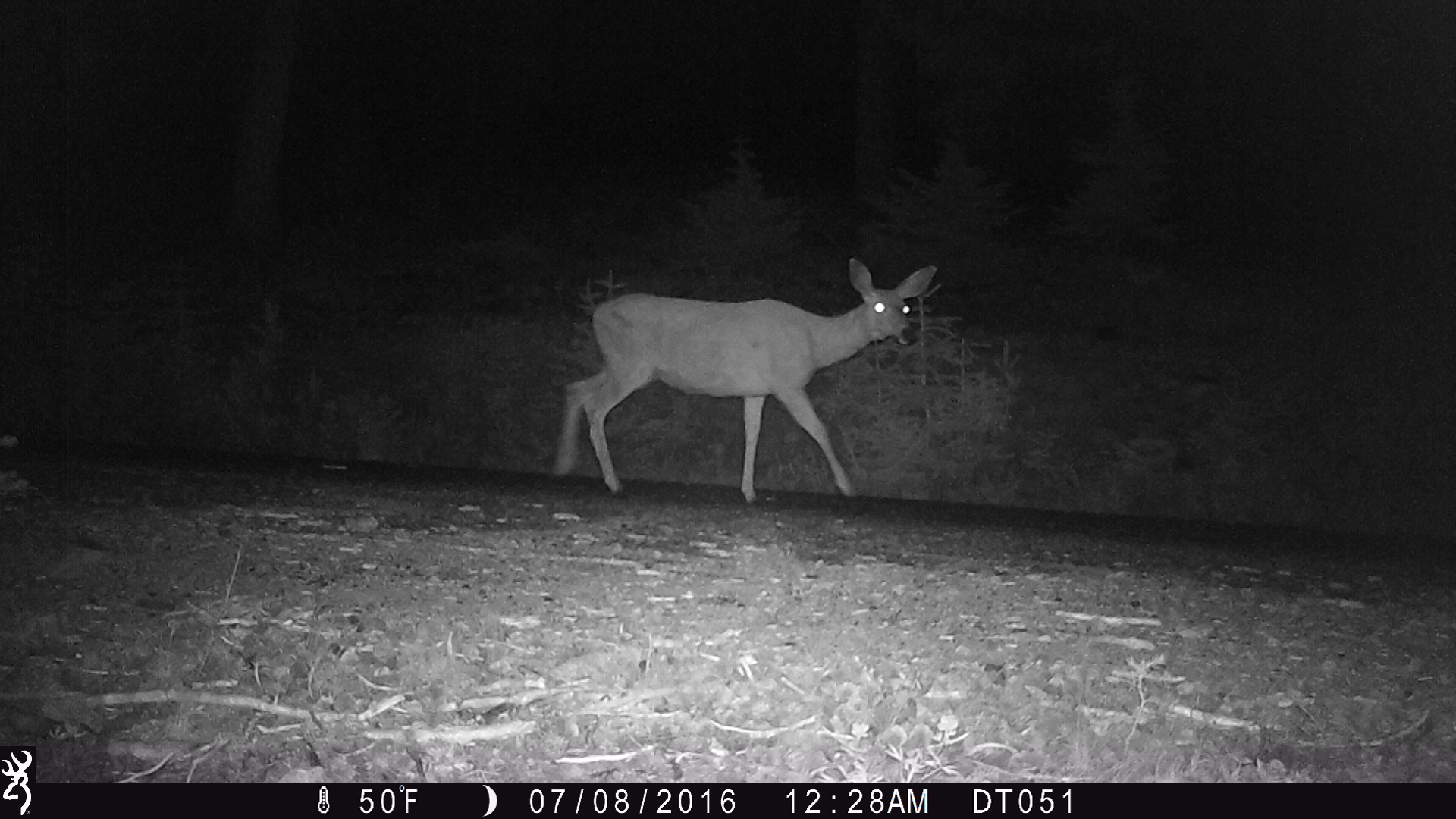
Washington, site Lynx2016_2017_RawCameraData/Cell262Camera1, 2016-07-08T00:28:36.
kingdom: Animalia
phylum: Chordata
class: Mammalia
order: Artiodactyla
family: Cervidae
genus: Odocoileus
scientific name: Odocoileus hemionus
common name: mule deer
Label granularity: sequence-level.